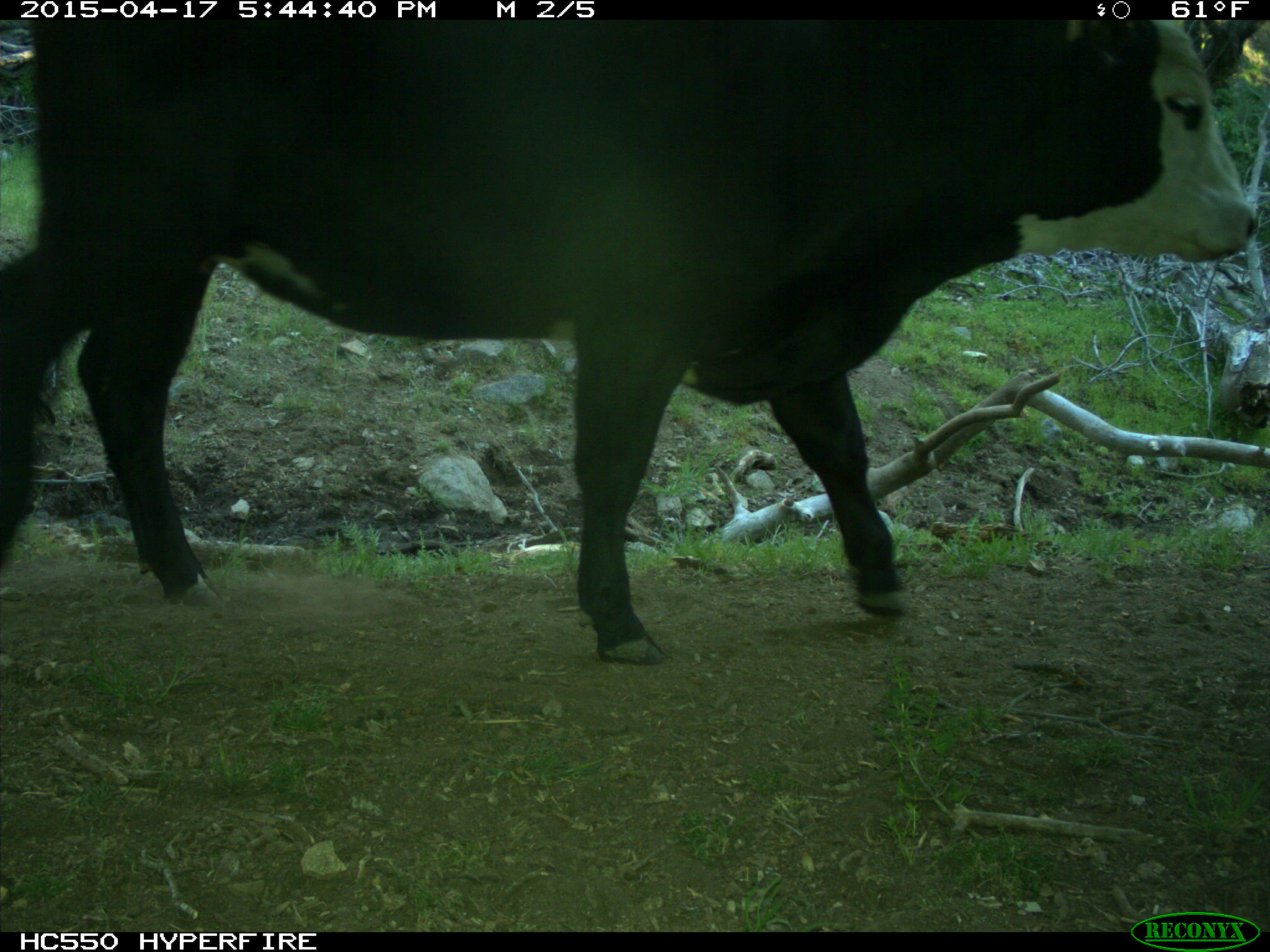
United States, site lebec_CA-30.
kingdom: Animalia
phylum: Chordata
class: Mammalia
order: Artiodactyla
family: Bovidae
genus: Bos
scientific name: Bos taurus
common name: domestic cow